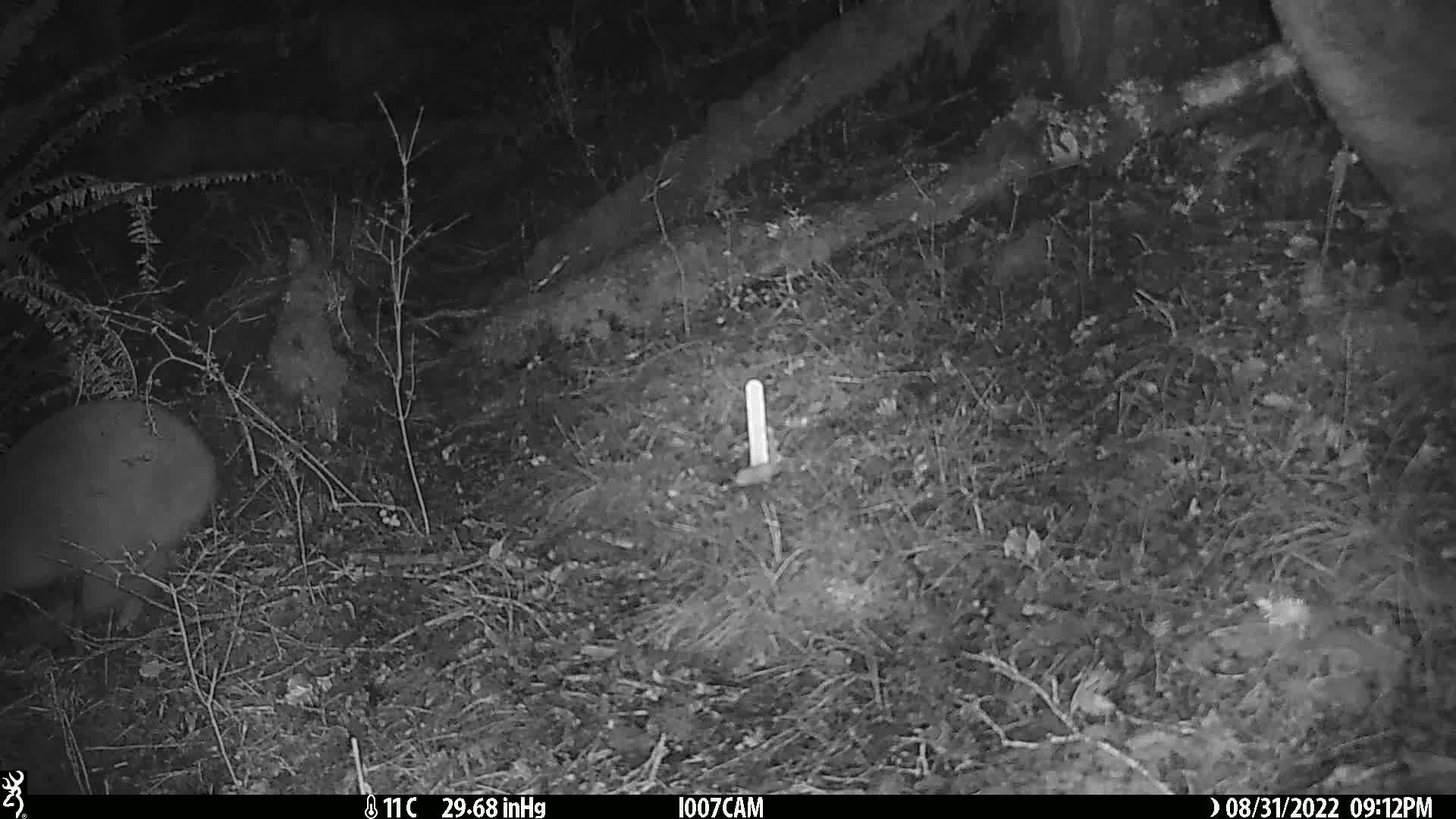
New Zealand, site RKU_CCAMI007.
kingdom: Animalia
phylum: Chordata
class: Aves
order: Apterygiformes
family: Apterygidae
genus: Apteryx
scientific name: Apteryx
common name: kiwi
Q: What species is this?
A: Kiwi (Apteryx).